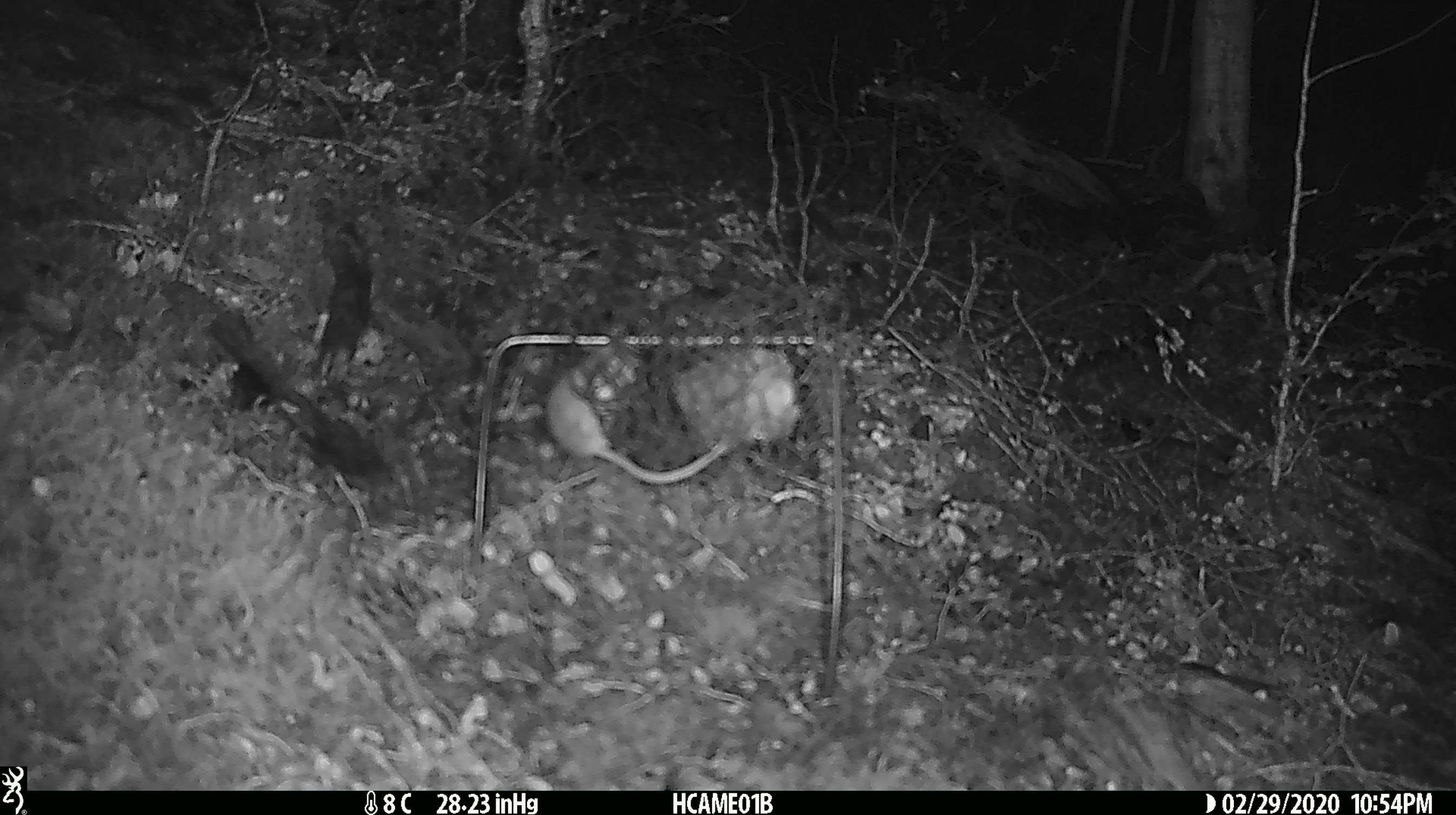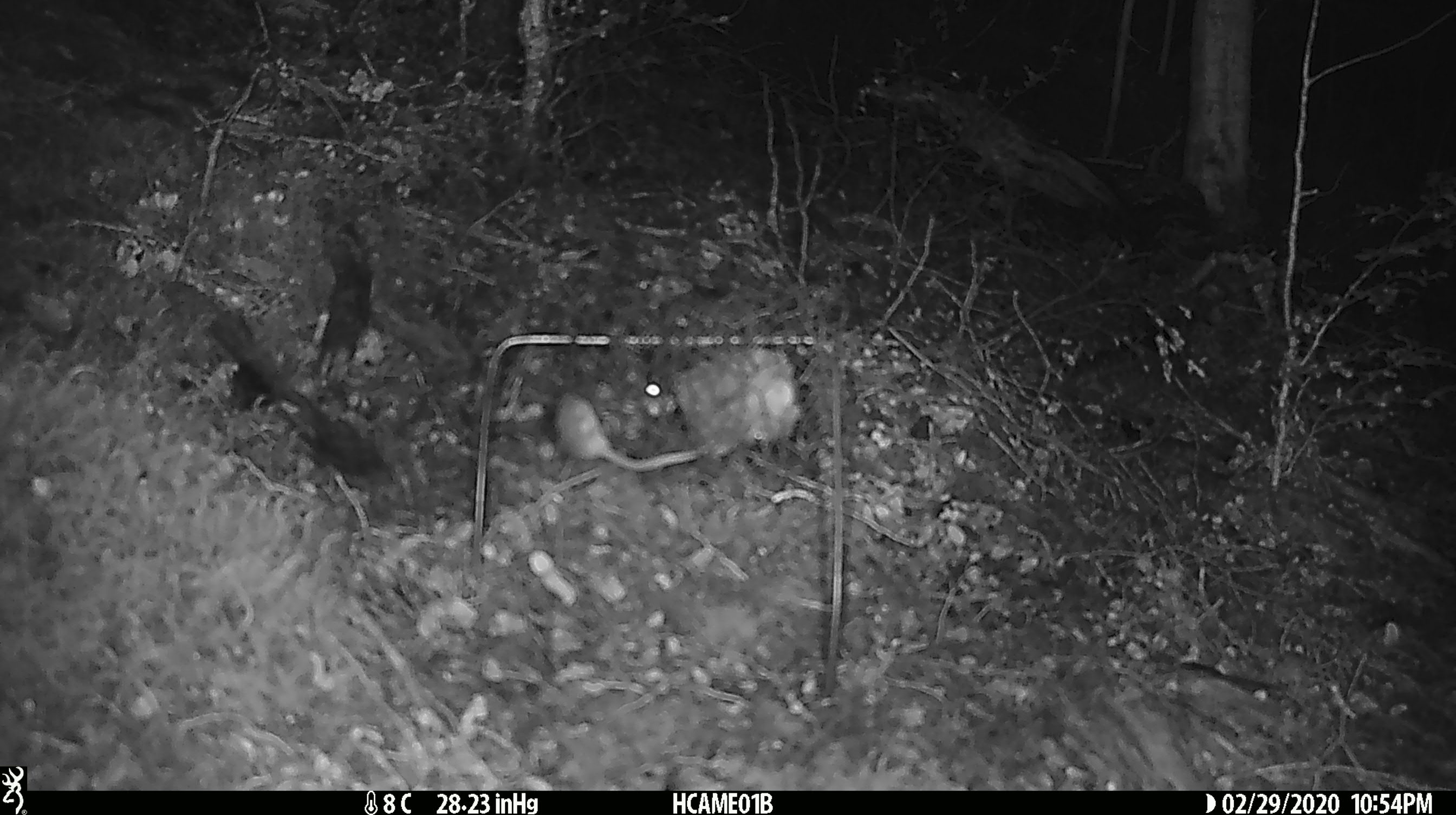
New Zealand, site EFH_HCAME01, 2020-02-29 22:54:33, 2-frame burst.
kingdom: Animalia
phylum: Chordata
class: Mammalia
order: Rodentia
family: Muridae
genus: Mus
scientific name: Mus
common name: mouse